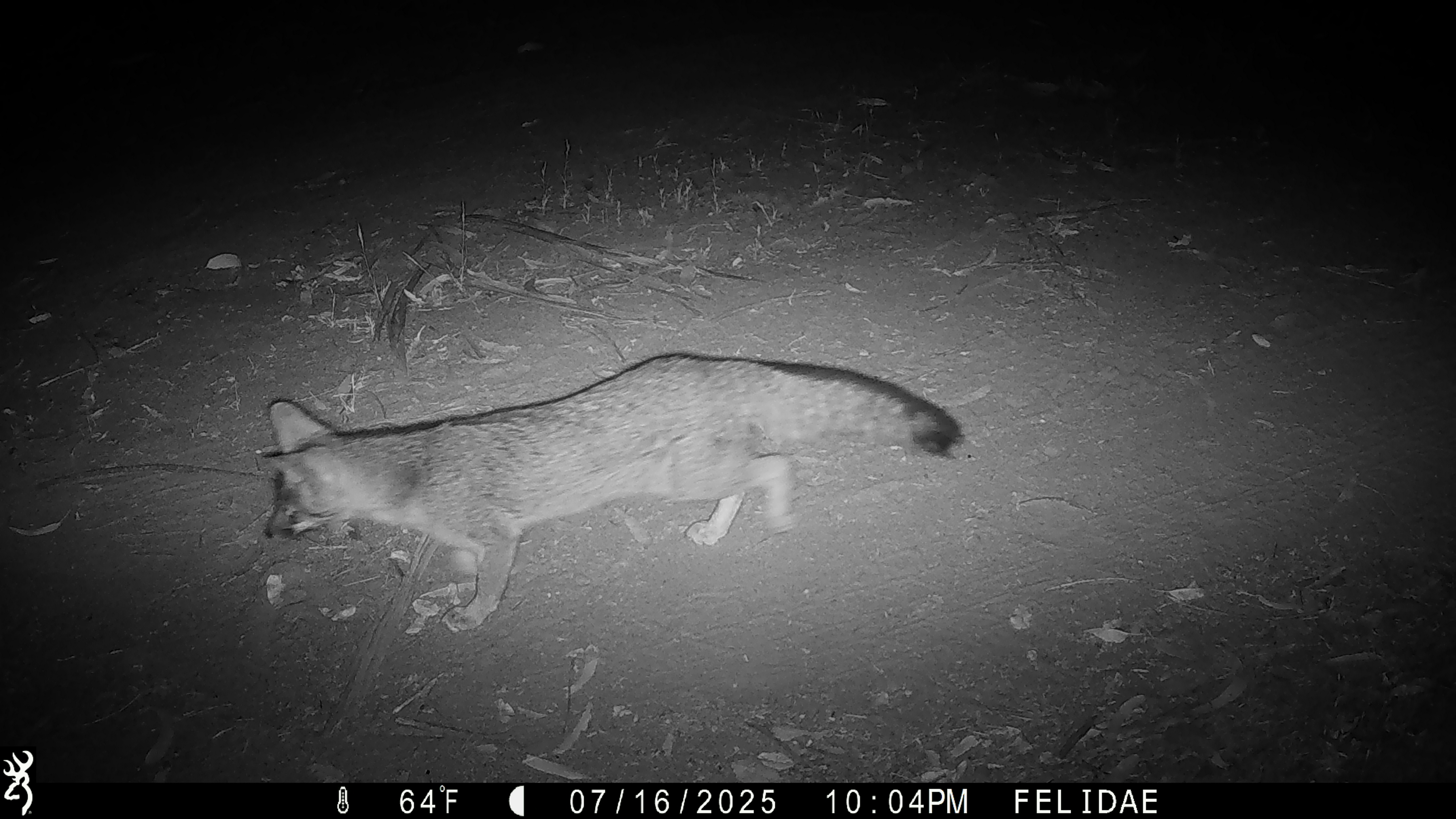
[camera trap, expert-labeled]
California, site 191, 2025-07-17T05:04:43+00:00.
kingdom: Animalia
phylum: Chordata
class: Mammalia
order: Carnivora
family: Canidae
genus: Urocyon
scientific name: Urocyon cinereoargenteus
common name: gray fox